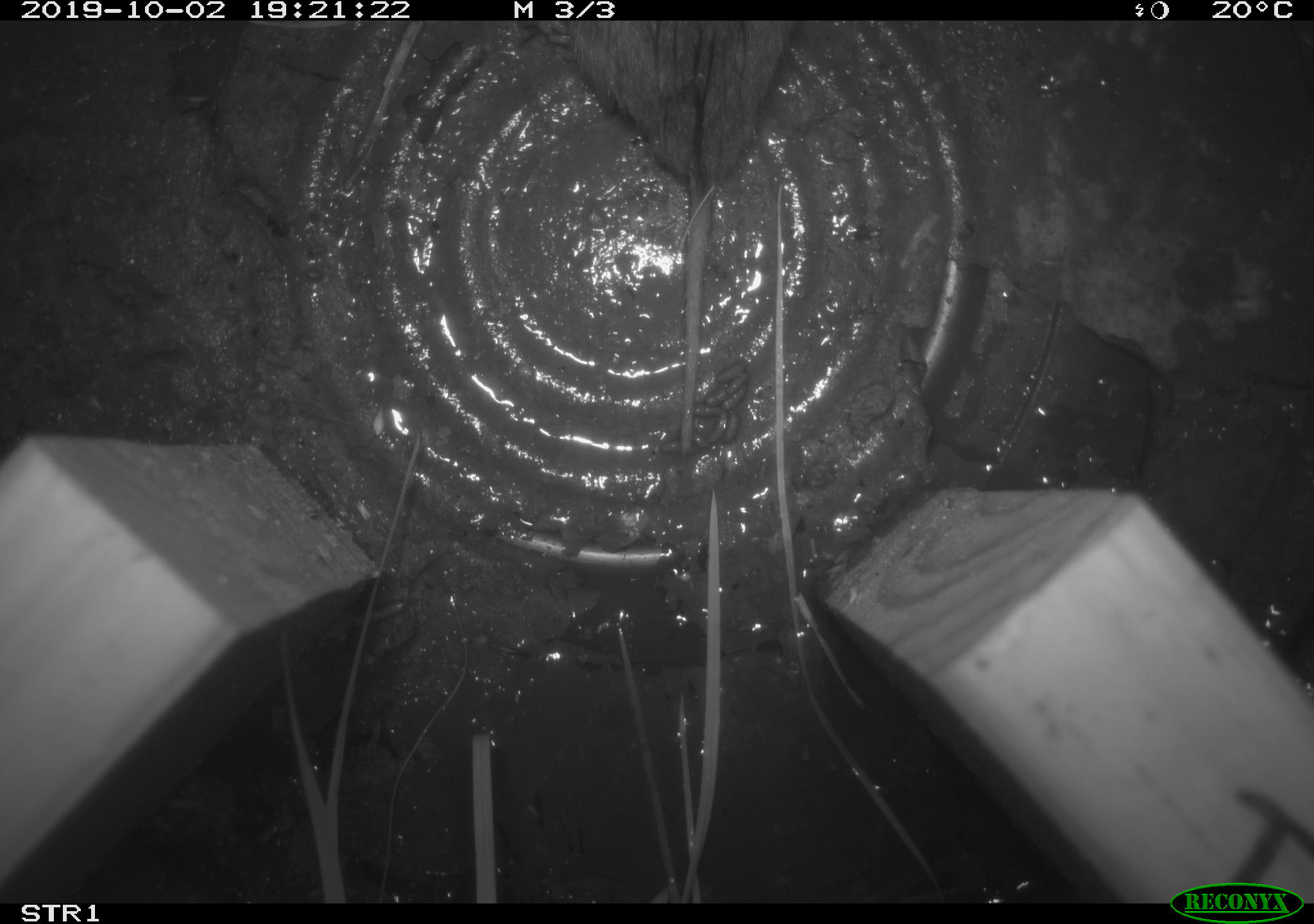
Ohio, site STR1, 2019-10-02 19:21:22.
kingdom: Animalia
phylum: Chordata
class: Mammalia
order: Rodentia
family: Cricetidae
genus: Microtus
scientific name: Microtus pennsylvanicus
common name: meadow vole